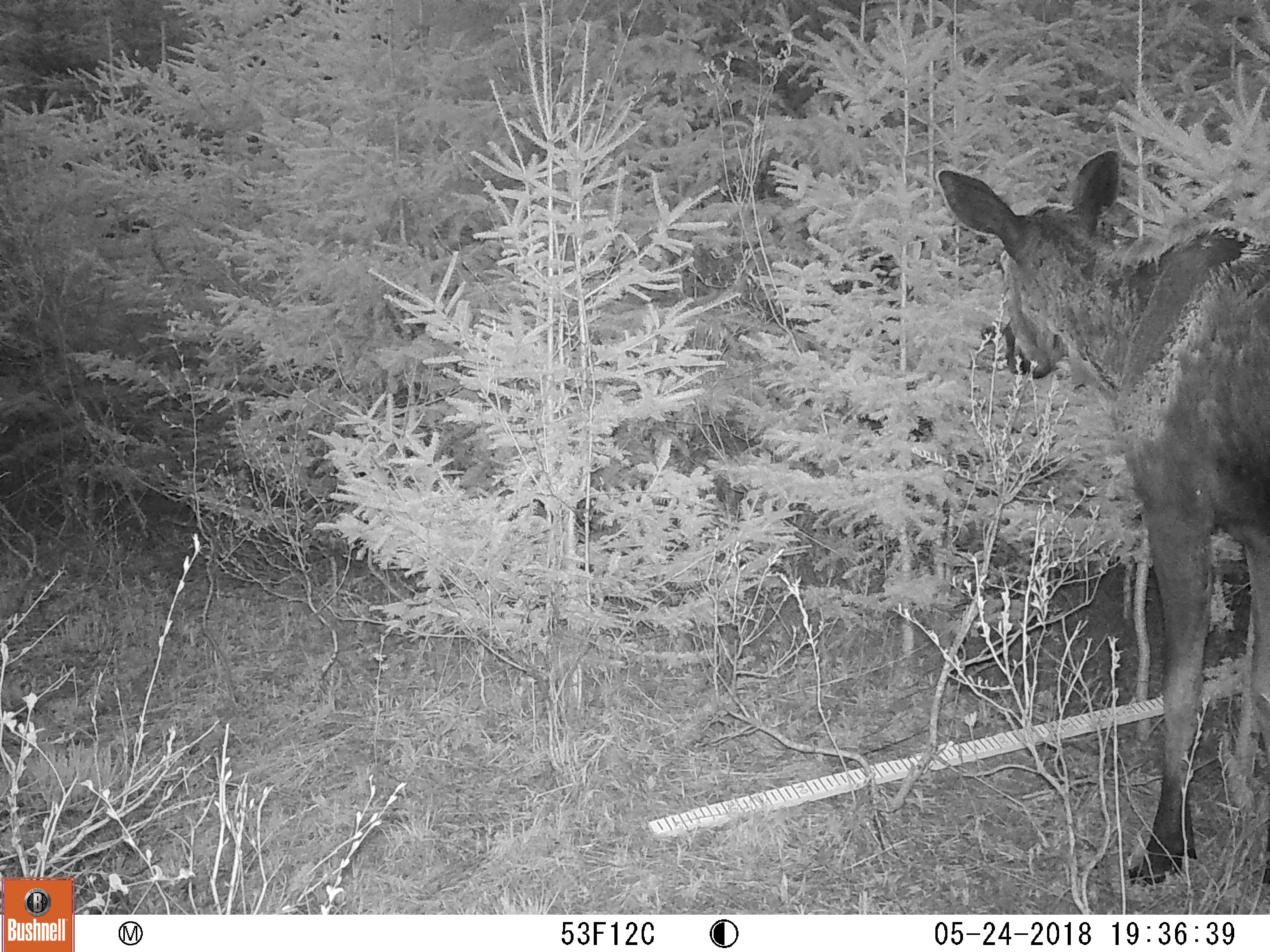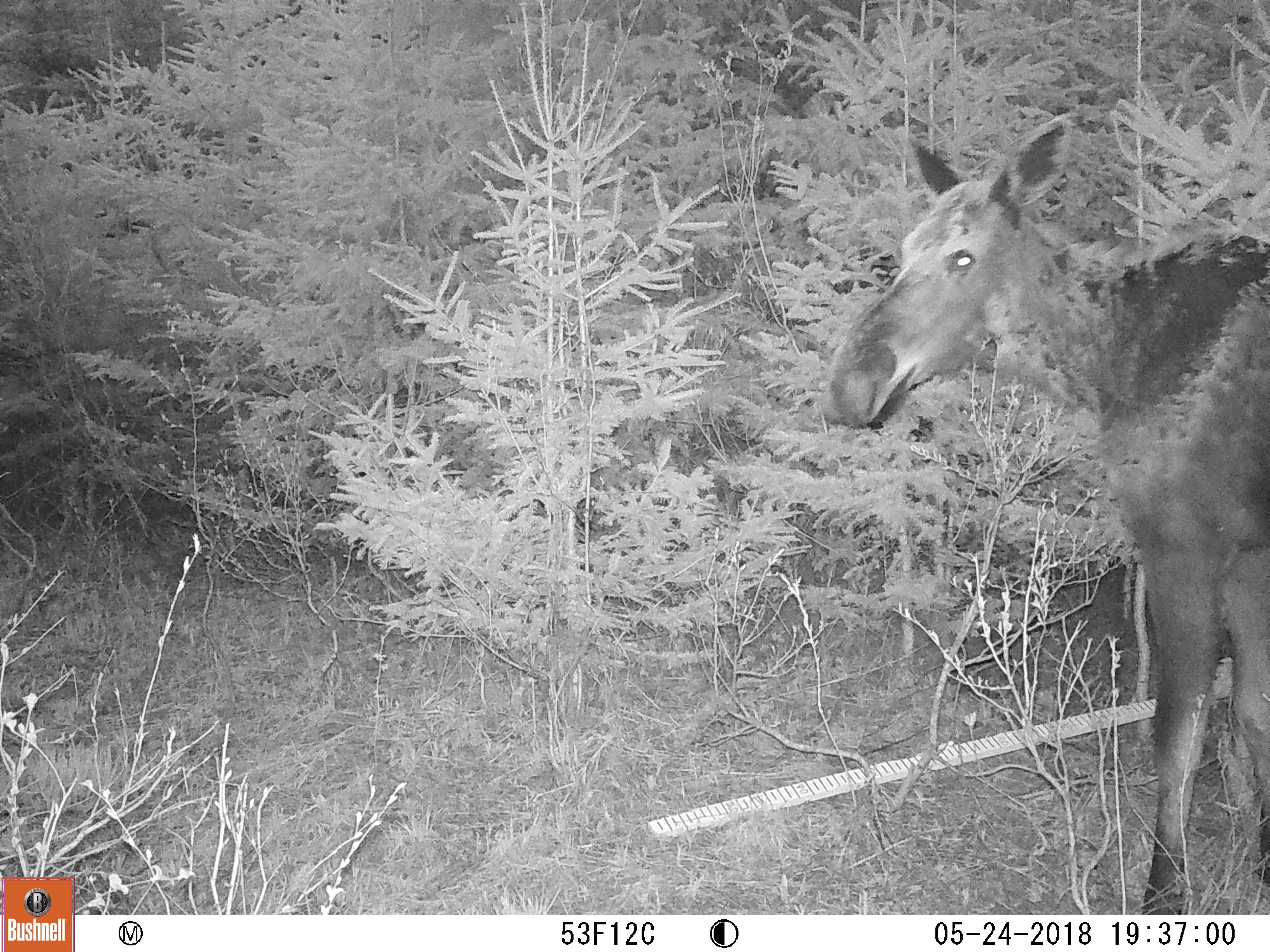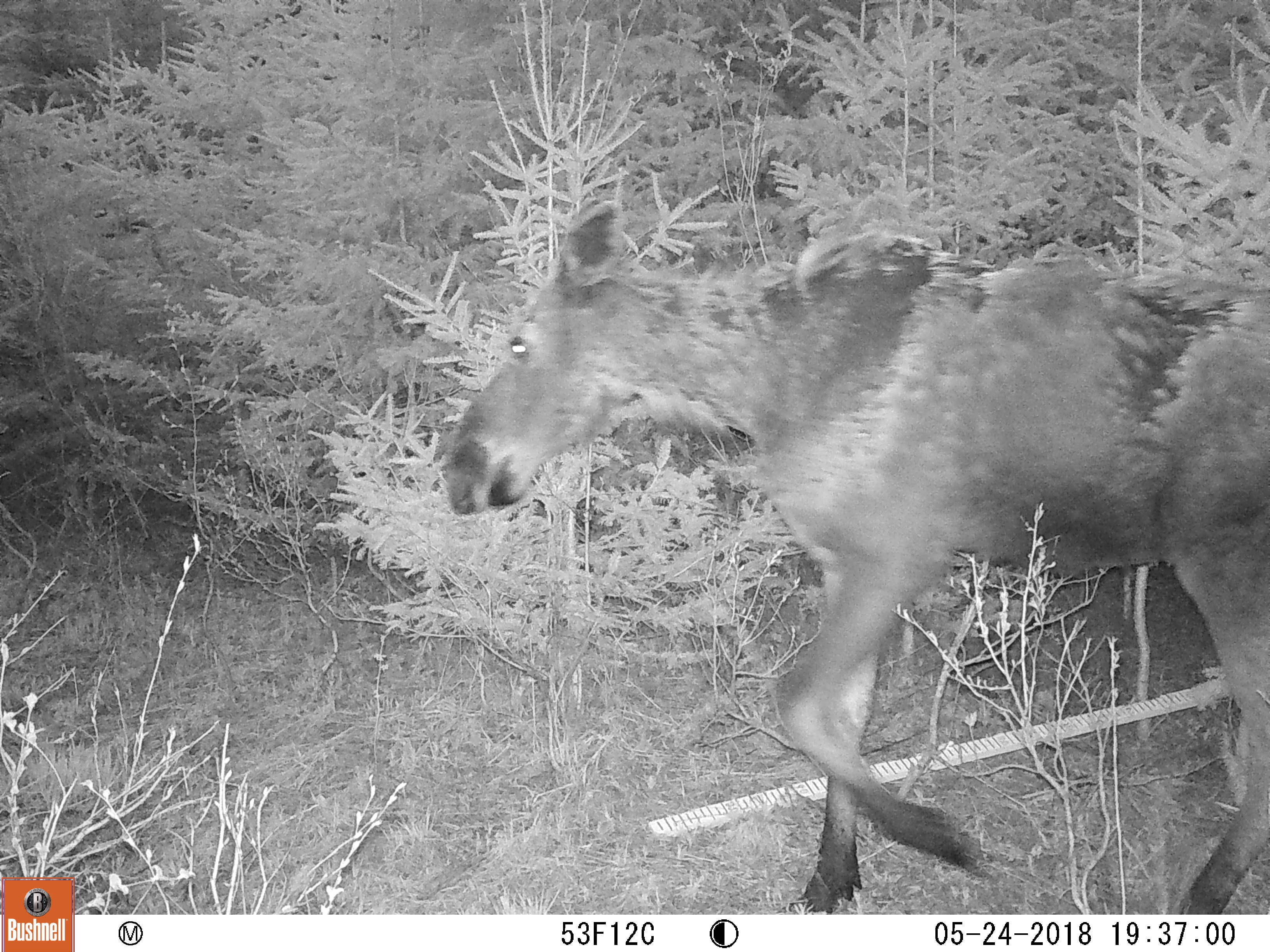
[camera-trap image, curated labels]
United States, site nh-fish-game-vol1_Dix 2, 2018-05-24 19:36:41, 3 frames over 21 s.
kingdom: Animalia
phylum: Chordata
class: Mammalia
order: Artiodactyla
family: Cervidae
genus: Alces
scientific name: Alces alces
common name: moose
Moose (Alces alces).